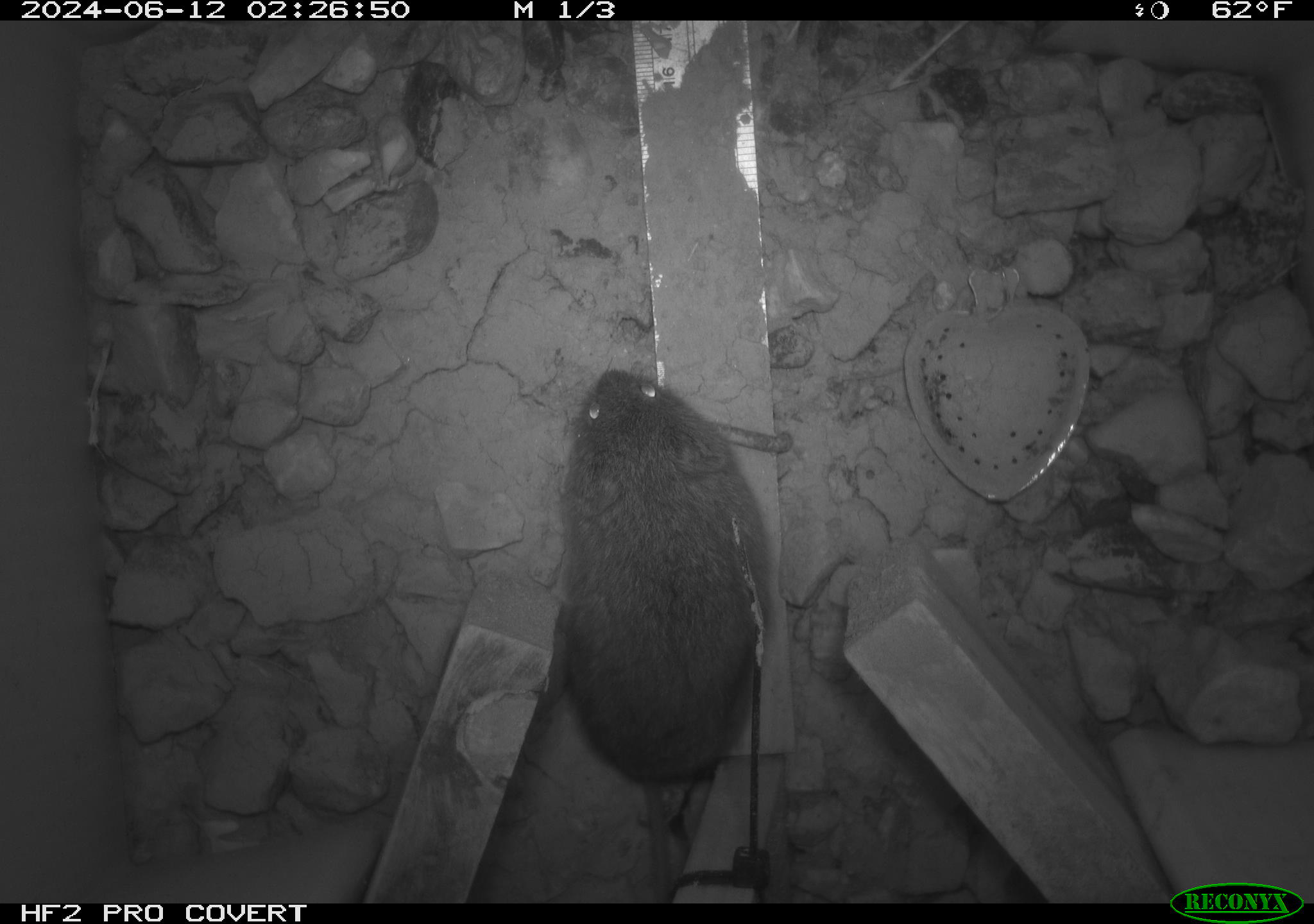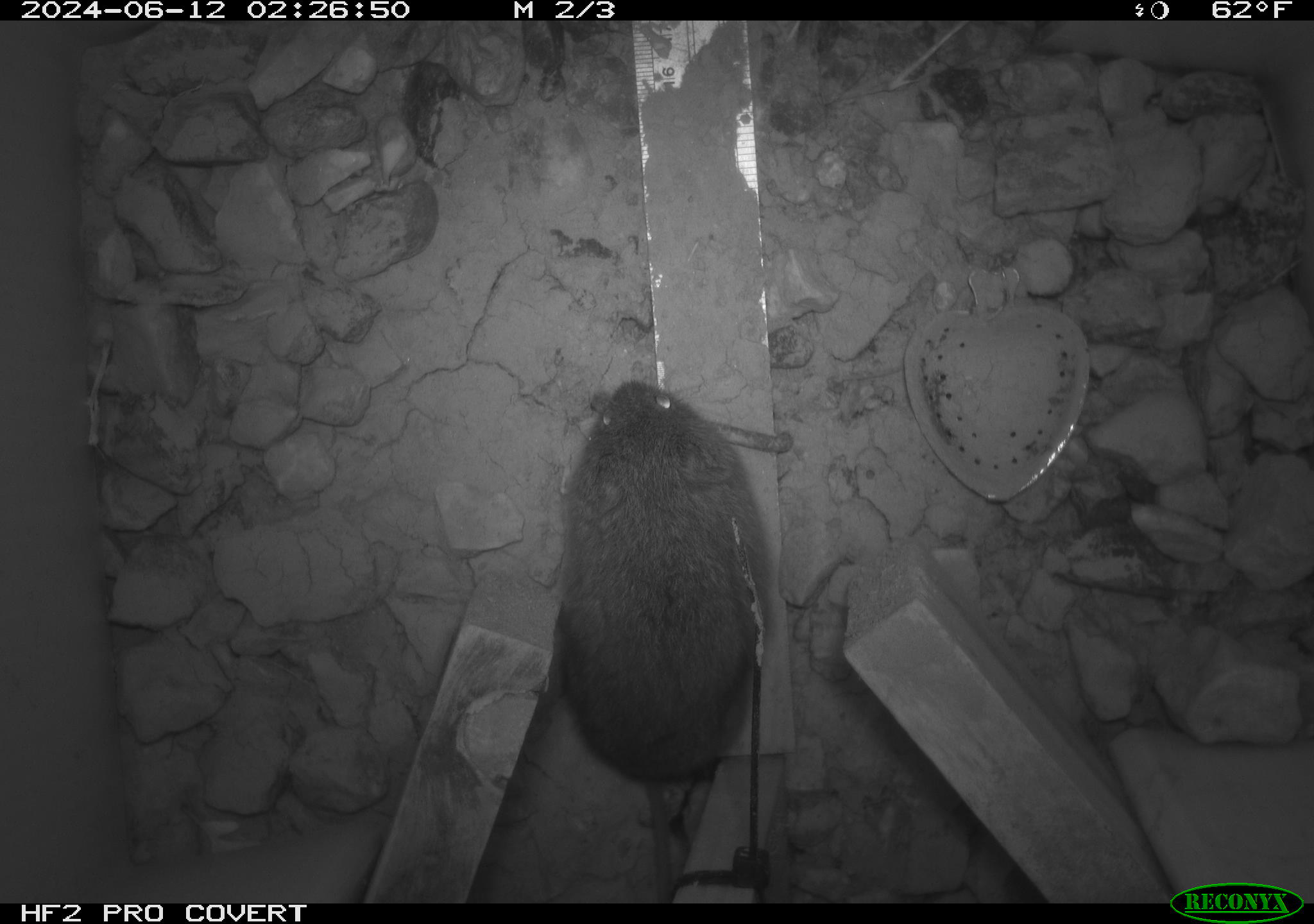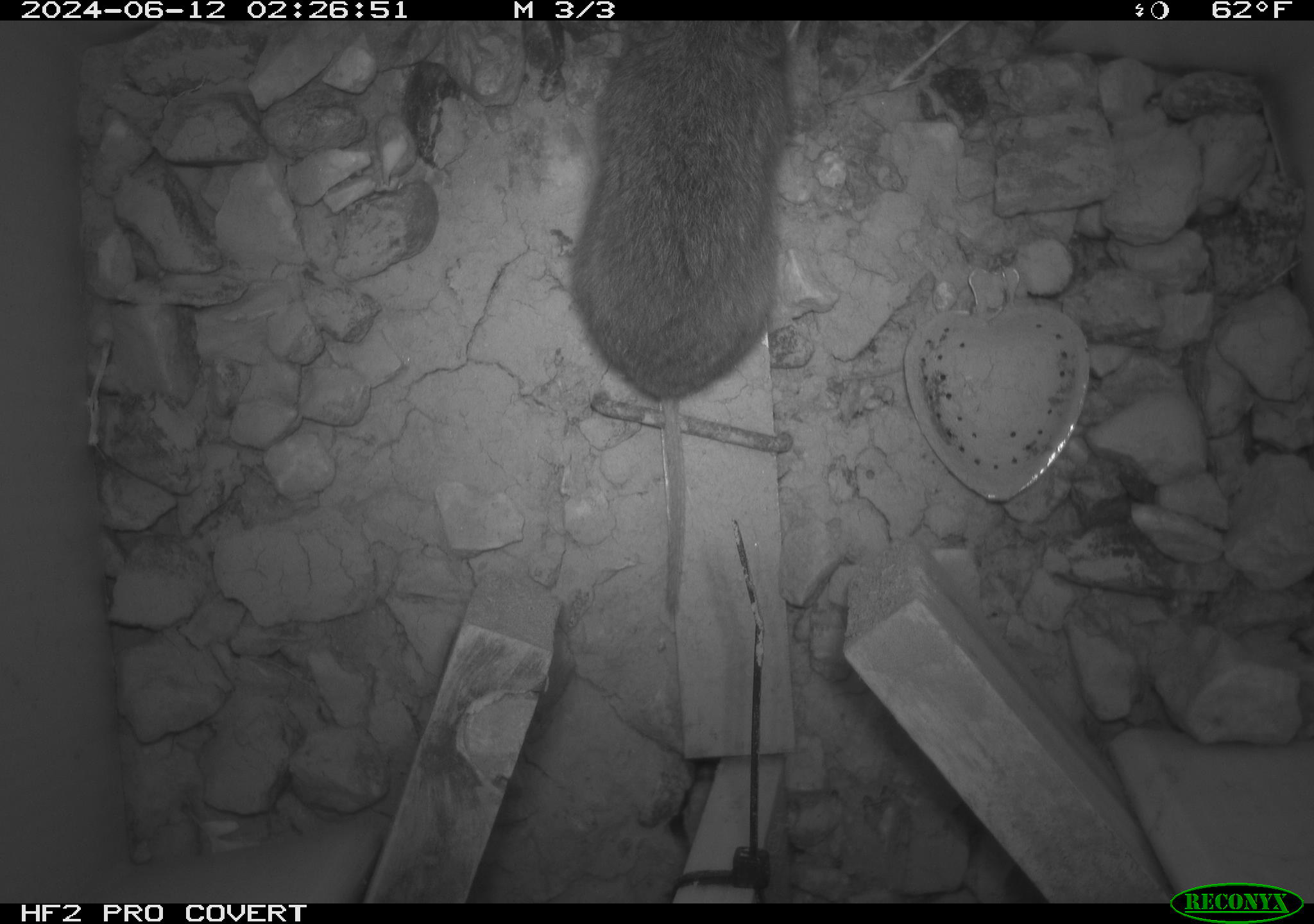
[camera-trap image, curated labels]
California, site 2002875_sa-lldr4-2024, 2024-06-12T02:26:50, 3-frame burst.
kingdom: Animalia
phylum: Chordata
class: Mammalia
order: Rodentia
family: Cricetidae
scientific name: Arvicolinae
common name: voles, lemmings, and muskrats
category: arvicolinae subfamily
Arvicolinae subfamily (voles, lemmings, and muskrats) (Arvicolinae).